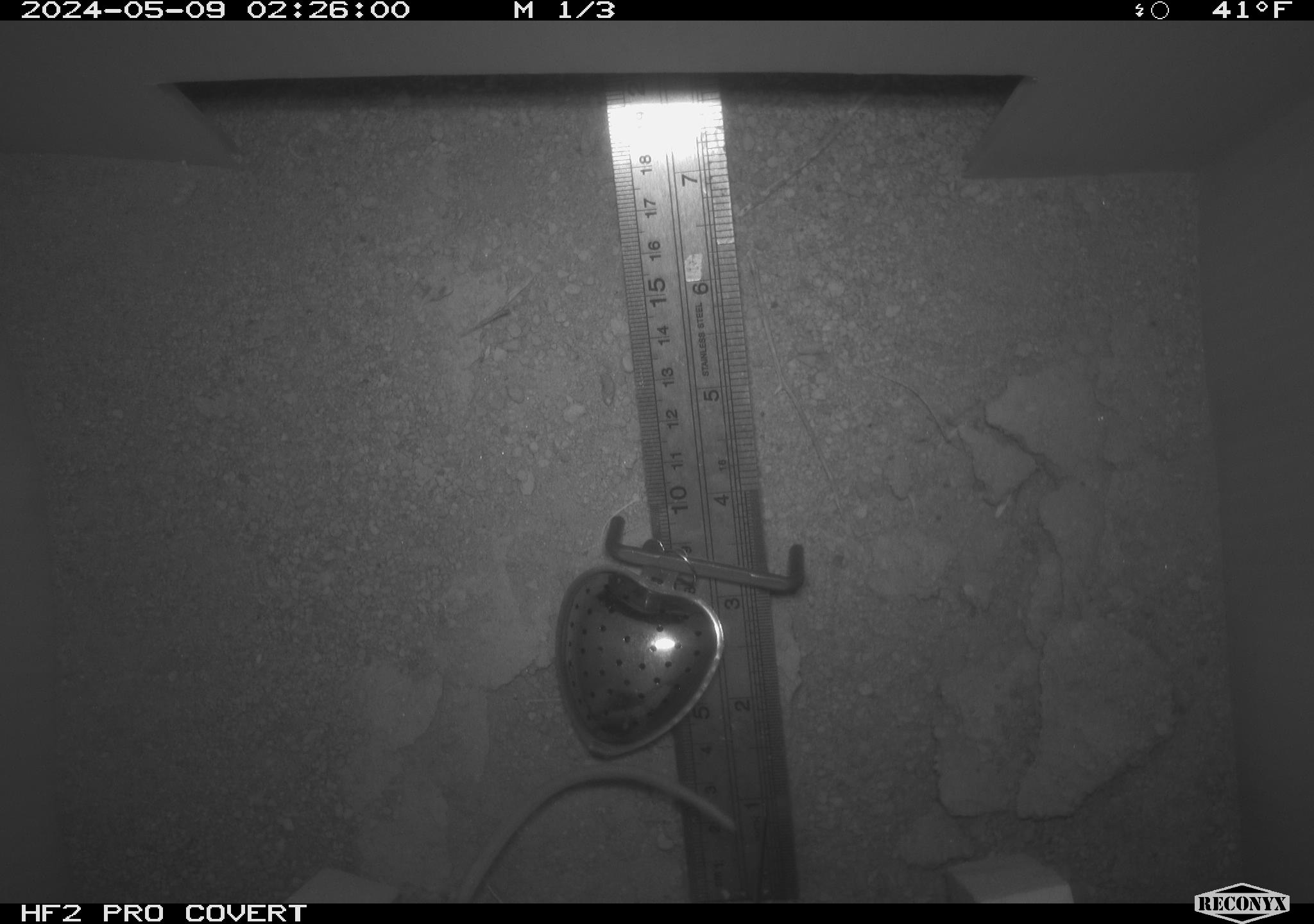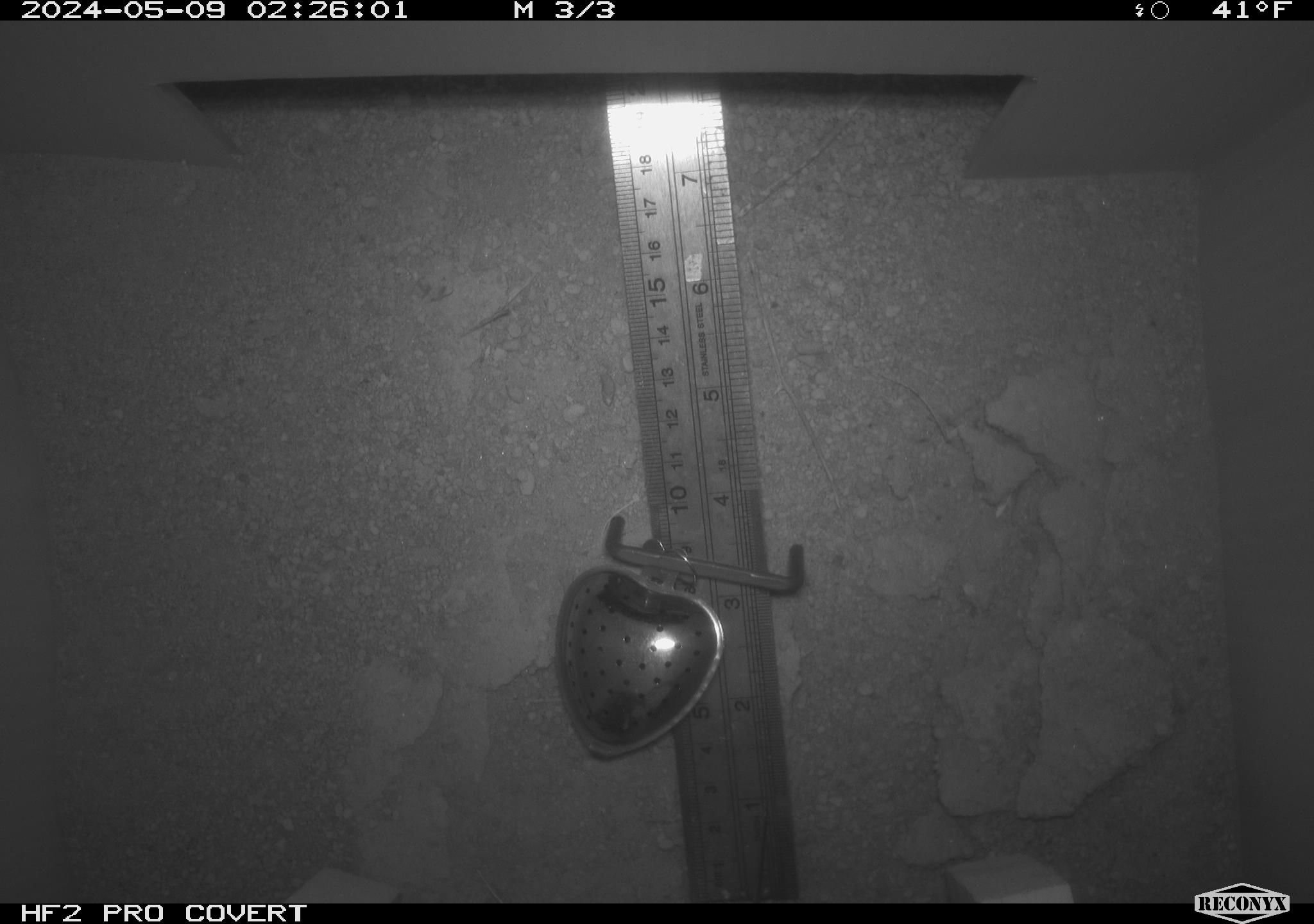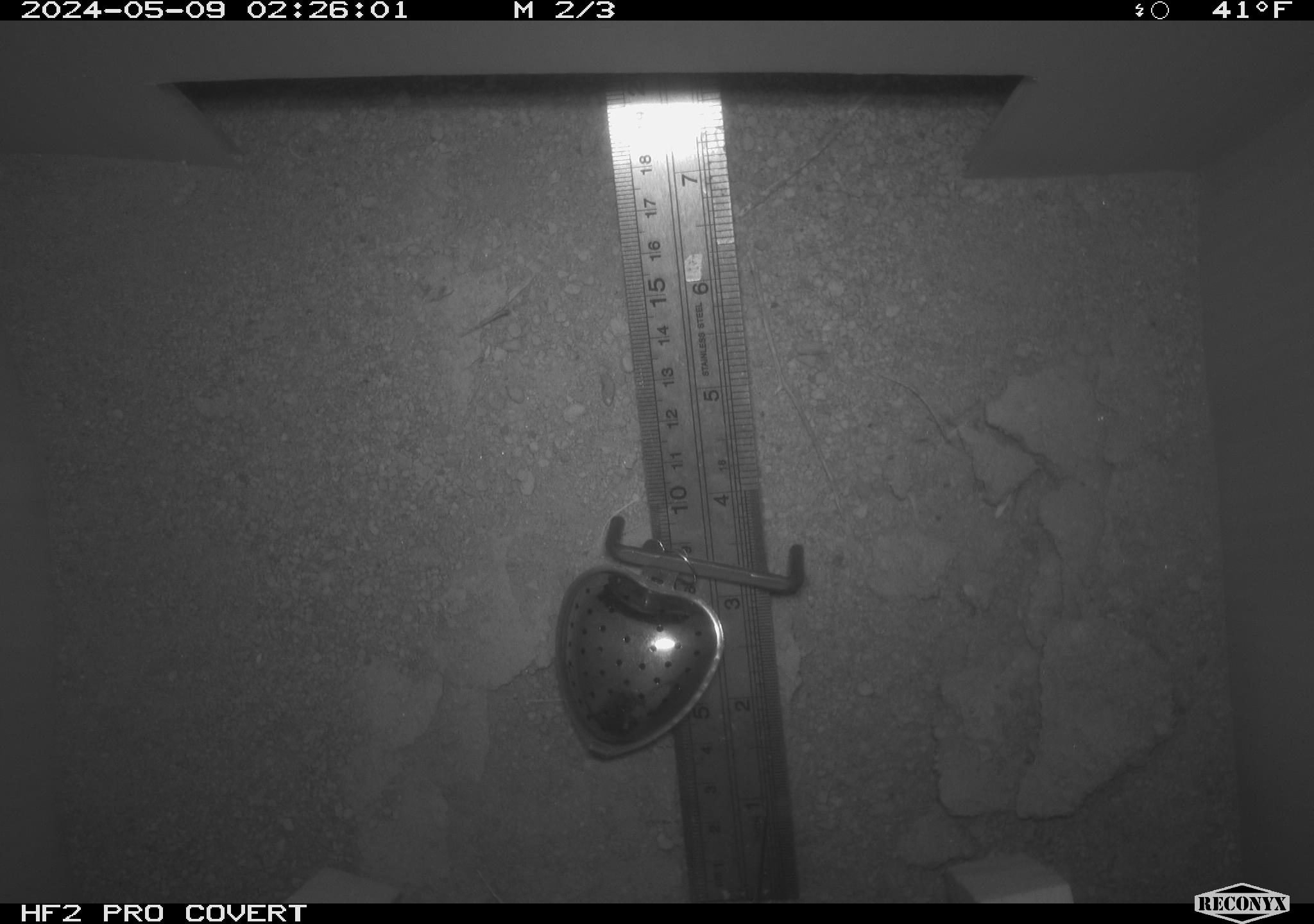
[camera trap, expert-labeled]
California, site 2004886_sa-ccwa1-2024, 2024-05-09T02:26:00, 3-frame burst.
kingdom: Animalia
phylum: Chordata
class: Mammalia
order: Rodentia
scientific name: Rodentia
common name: mouse species